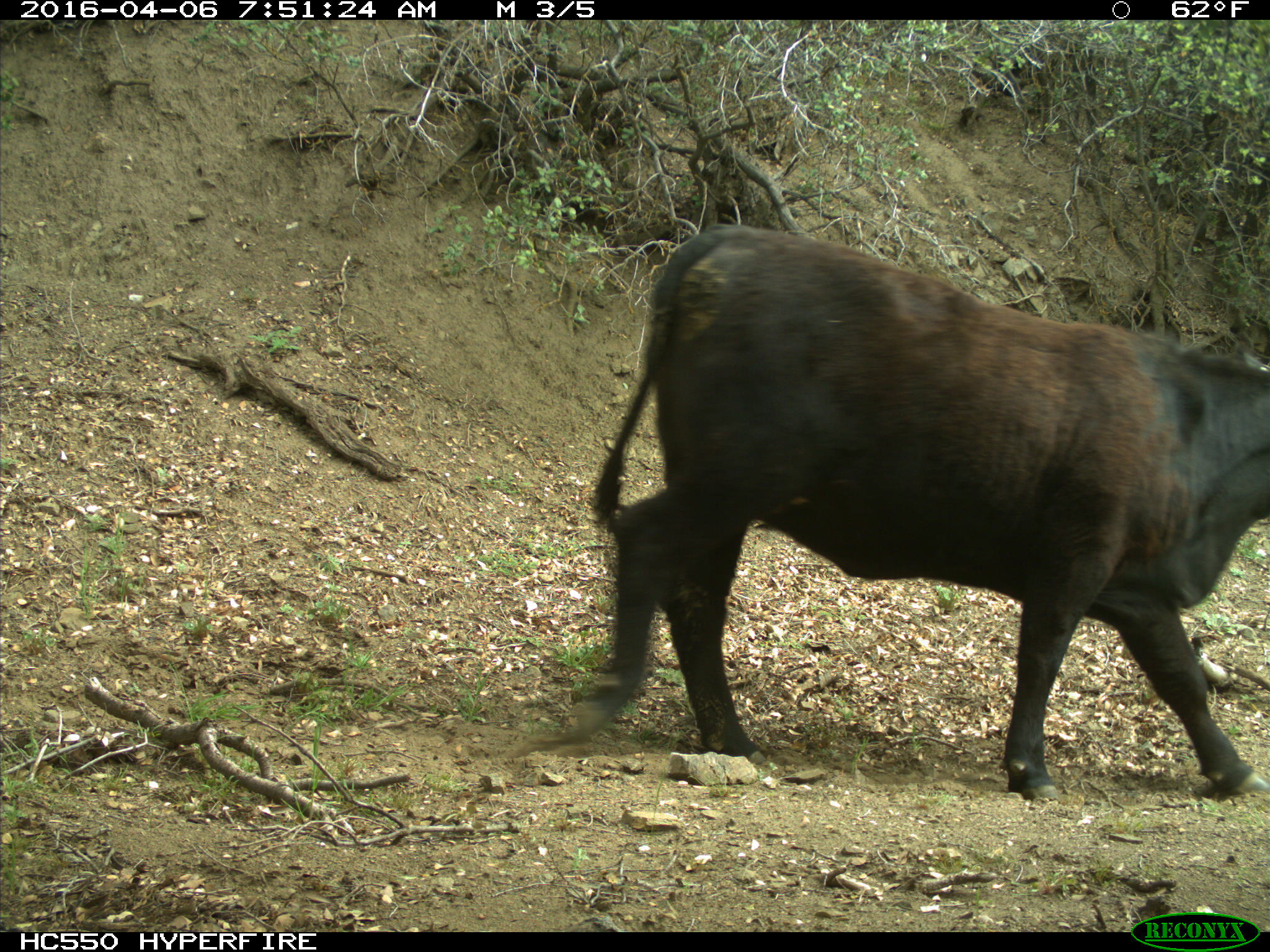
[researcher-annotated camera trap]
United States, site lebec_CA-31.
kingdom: Animalia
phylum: Chordata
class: Mammalia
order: Artiodactyla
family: Bovidae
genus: Bos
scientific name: Bos taurus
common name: domestic cow